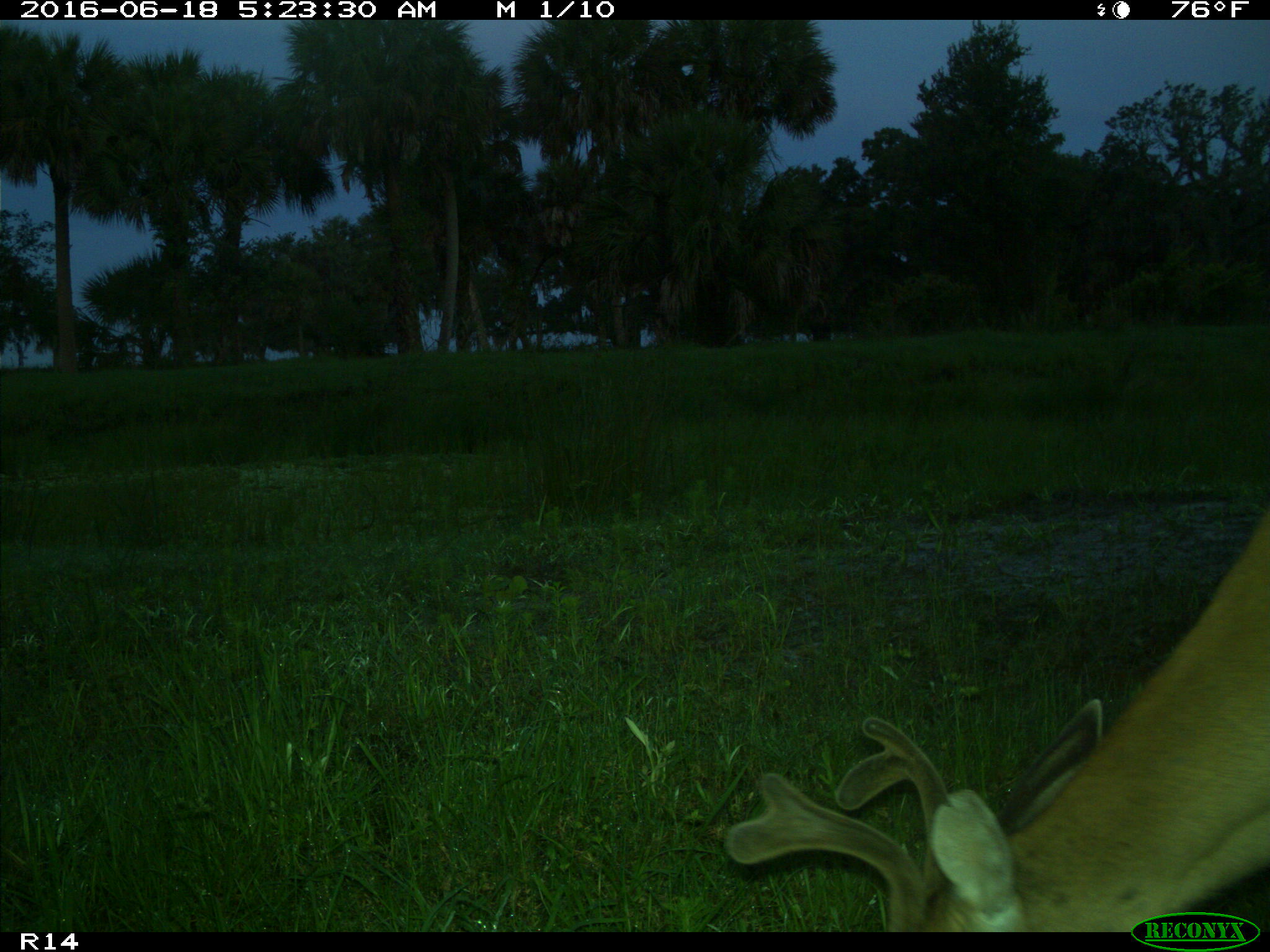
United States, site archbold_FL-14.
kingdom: Animalia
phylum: Chordata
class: Mammalia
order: Artiodactyla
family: Cervidae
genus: Odocoileus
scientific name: Odocoileus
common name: deer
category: unidentified deer